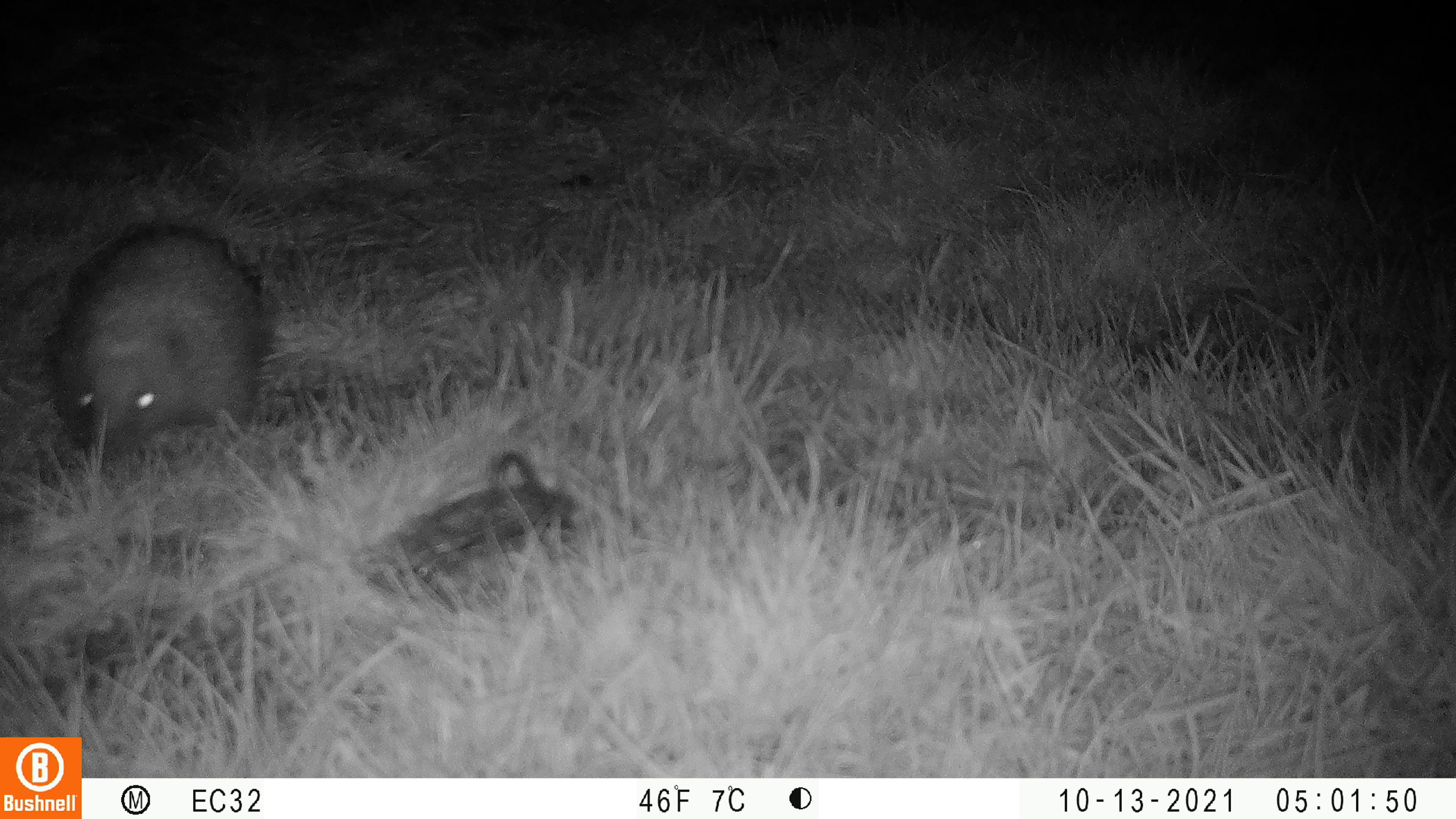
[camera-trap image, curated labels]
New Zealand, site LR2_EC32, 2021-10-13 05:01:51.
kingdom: Animalia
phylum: Chordata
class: Mammalia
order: Eulipotyphla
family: Erinaceidae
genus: Erinaceus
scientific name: Erinaceus europaeus europaeus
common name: european hedgehog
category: hedgehog